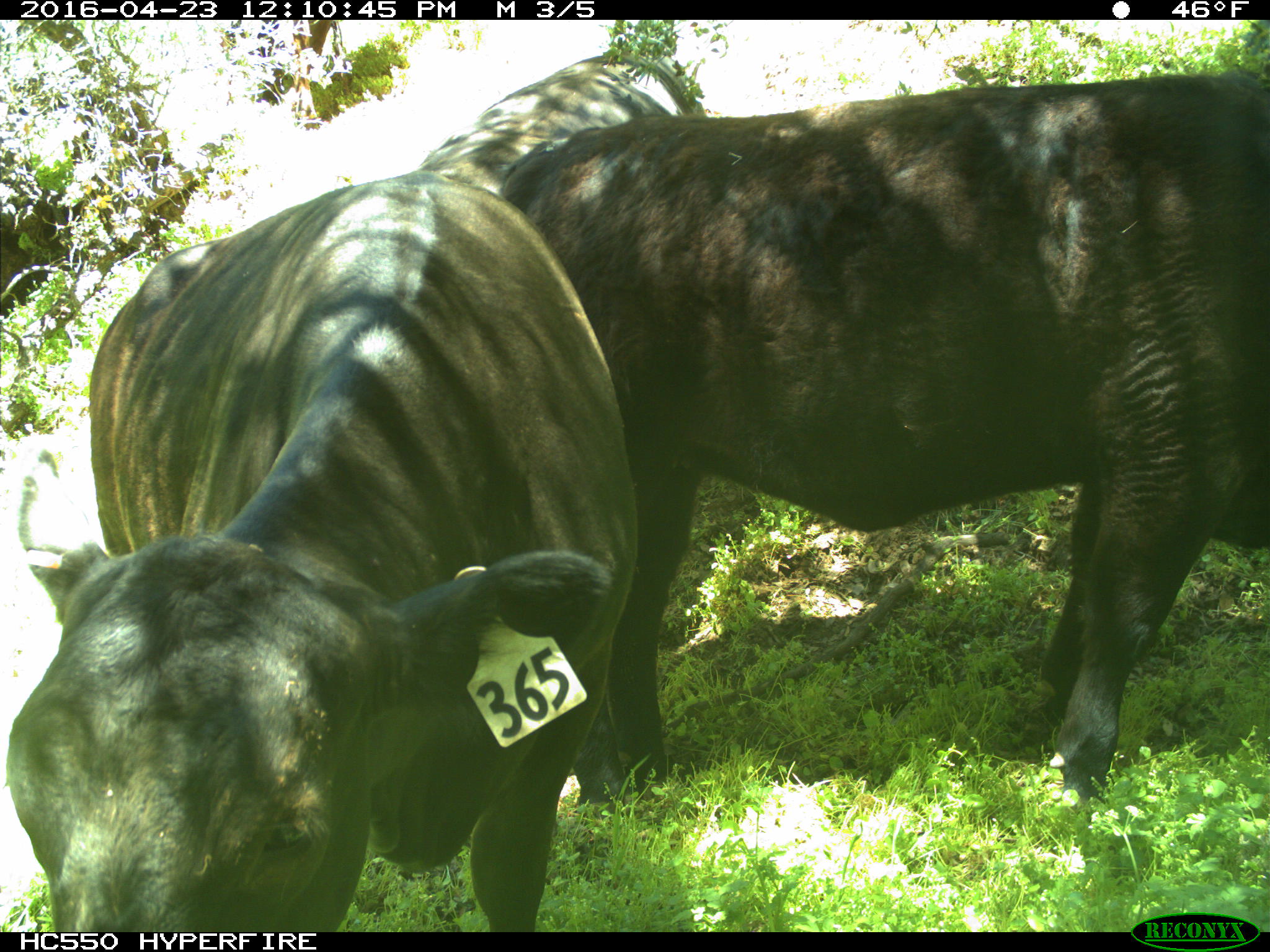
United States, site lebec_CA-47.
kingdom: Animalia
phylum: Chordata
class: Mammalia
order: Artiodactyla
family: Bovidae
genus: Bos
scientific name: Bos taurus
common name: domestic cow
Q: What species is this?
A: Bos taurus (domestic cow).